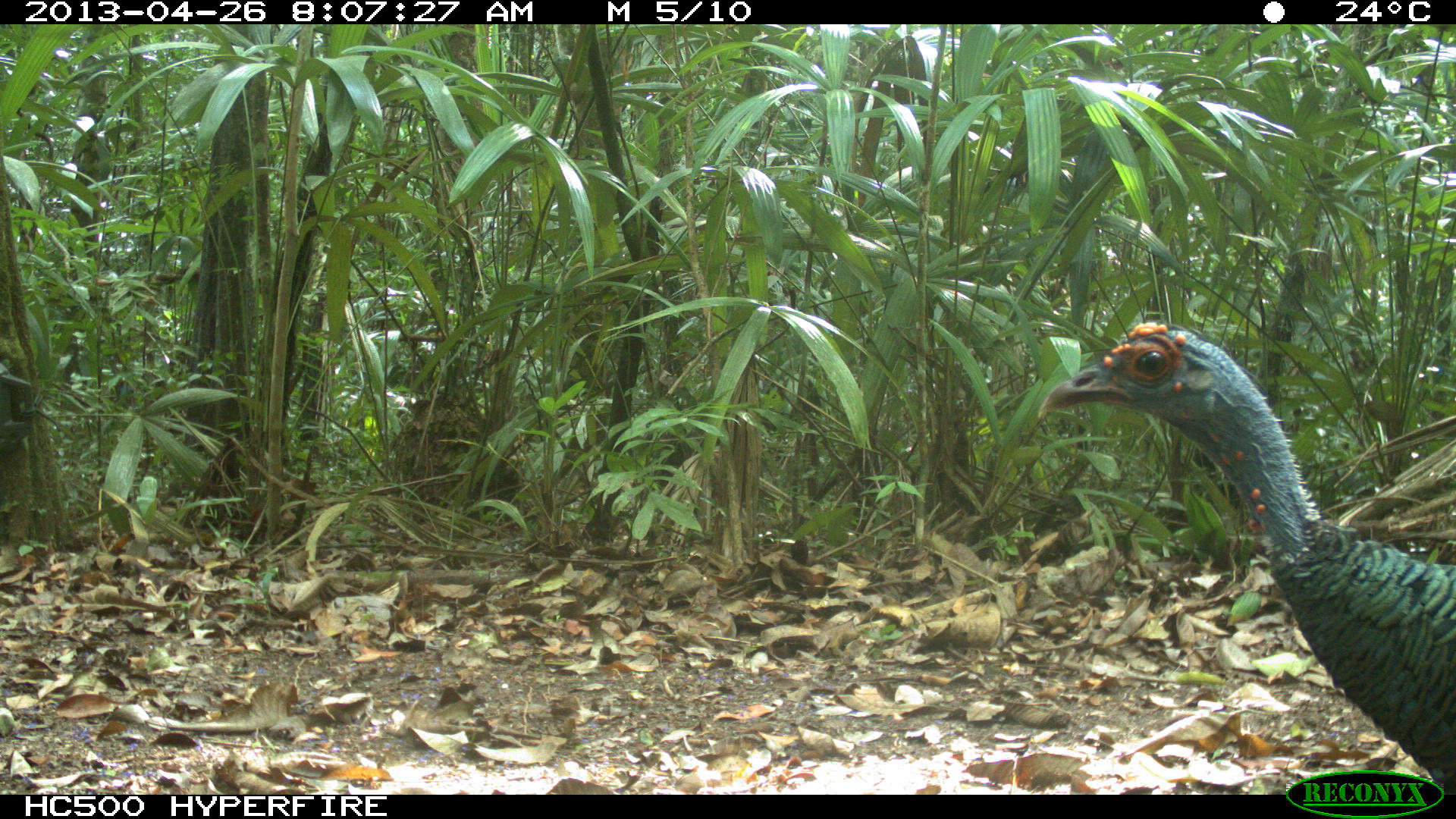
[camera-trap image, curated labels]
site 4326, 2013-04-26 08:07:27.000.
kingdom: Animalia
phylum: Chordata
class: Aves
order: Galliformes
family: Phasianidae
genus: Meleagris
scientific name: Meleagris ocellata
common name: ocellated turkey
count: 4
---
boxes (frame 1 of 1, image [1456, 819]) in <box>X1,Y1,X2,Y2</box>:
meleagris ocellata: <box>1034,317,1451,790</box>